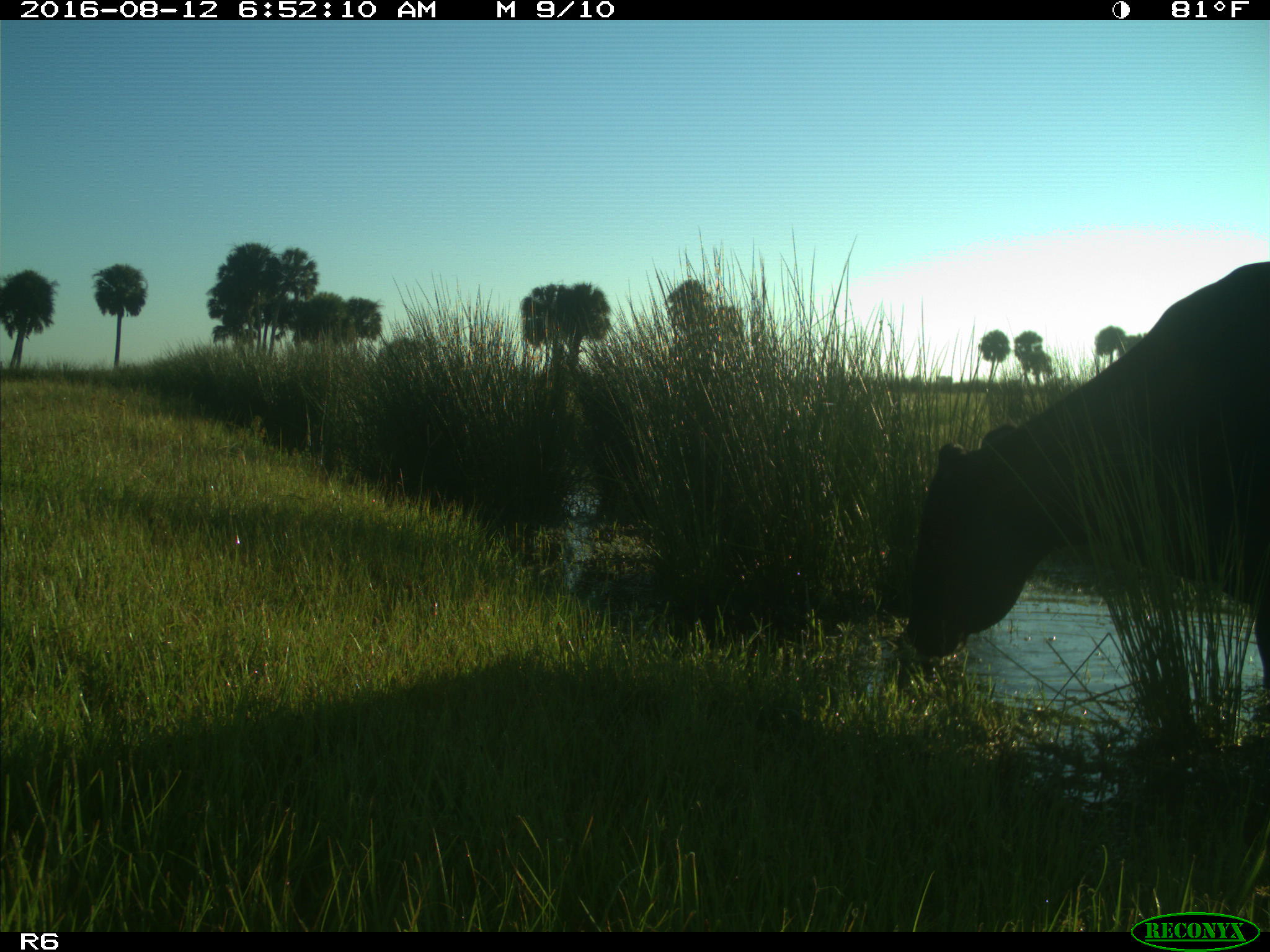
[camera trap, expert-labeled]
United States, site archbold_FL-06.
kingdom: Animalia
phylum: Chordata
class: Mammalia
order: Artiodactyla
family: Bovidae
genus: Bos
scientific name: Bos taurus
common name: domestic cow